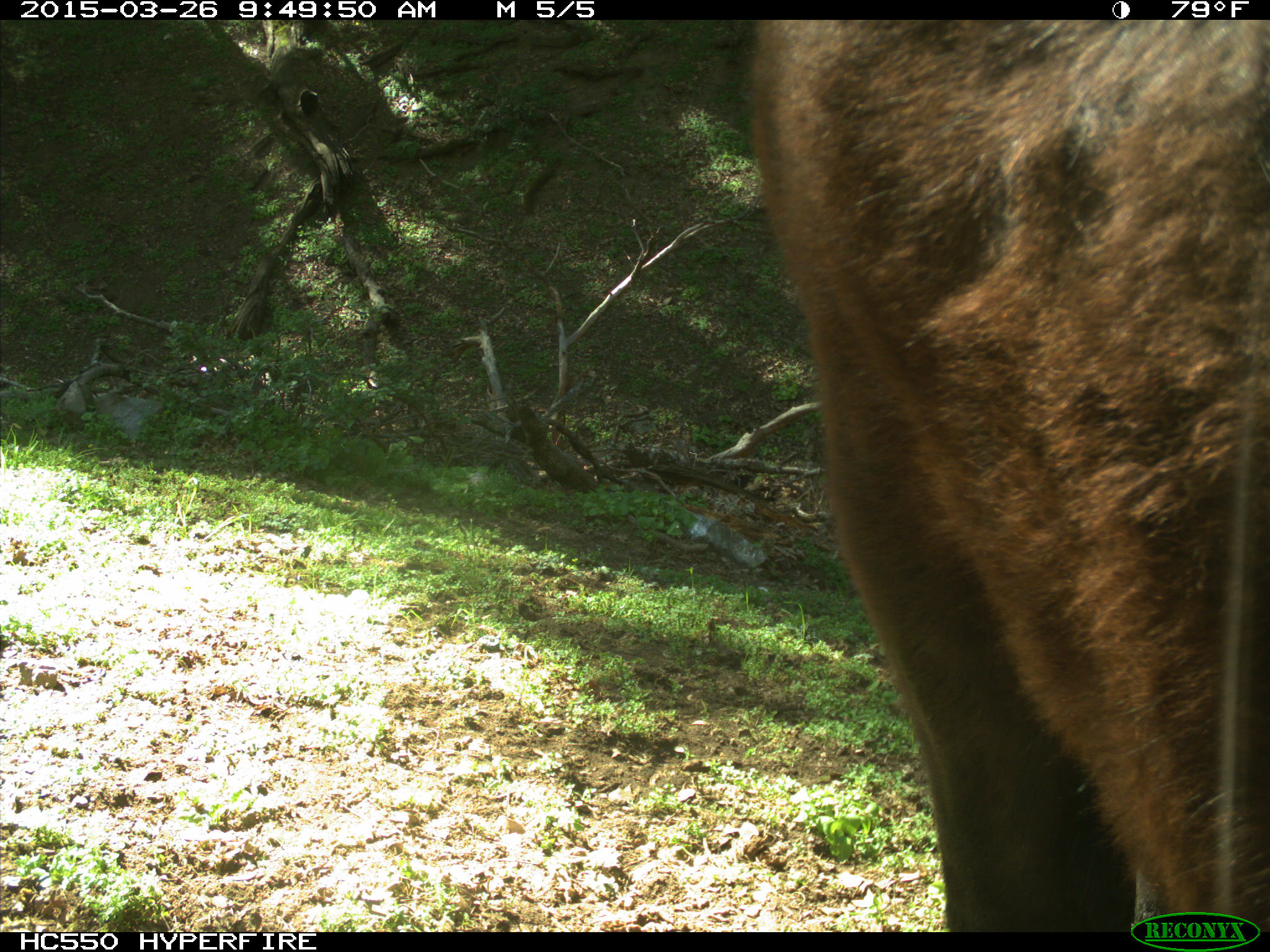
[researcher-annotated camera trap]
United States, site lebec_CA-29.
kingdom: Animalia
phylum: Chordata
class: Mammalia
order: Artiodactyla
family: Bovidae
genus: Bos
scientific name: Bos taurus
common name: domestic cow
Bos taurus (domestic cow).